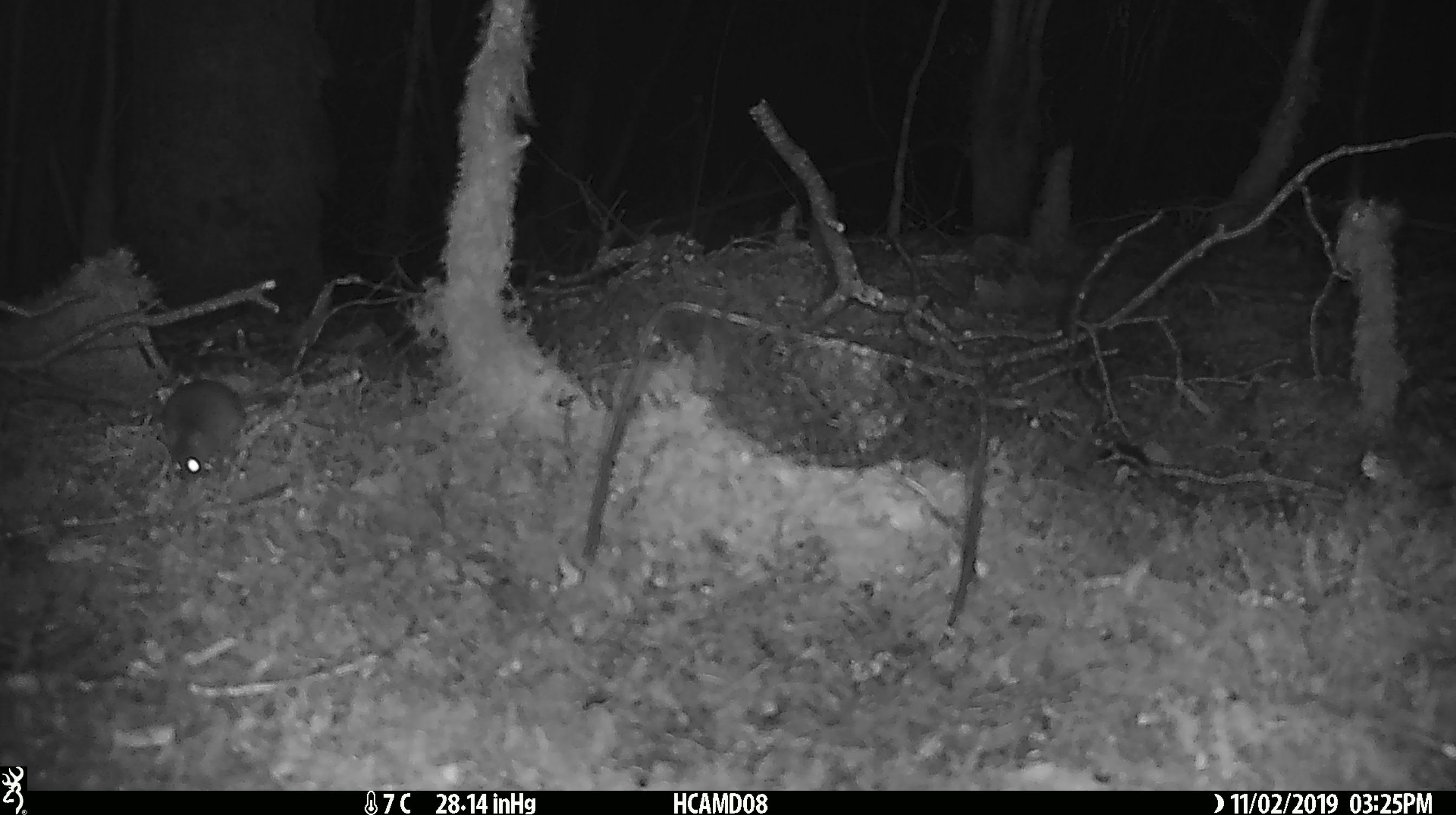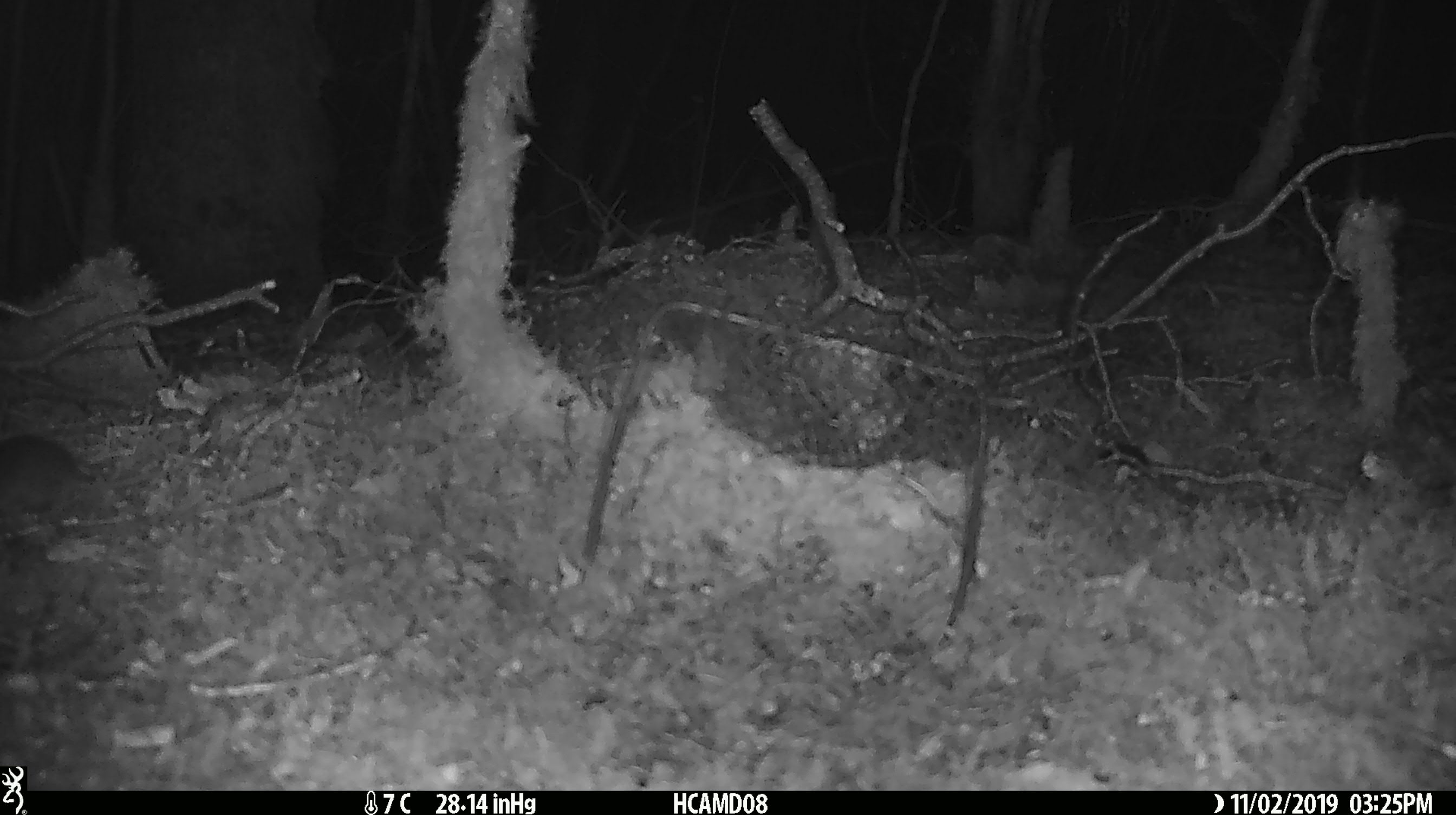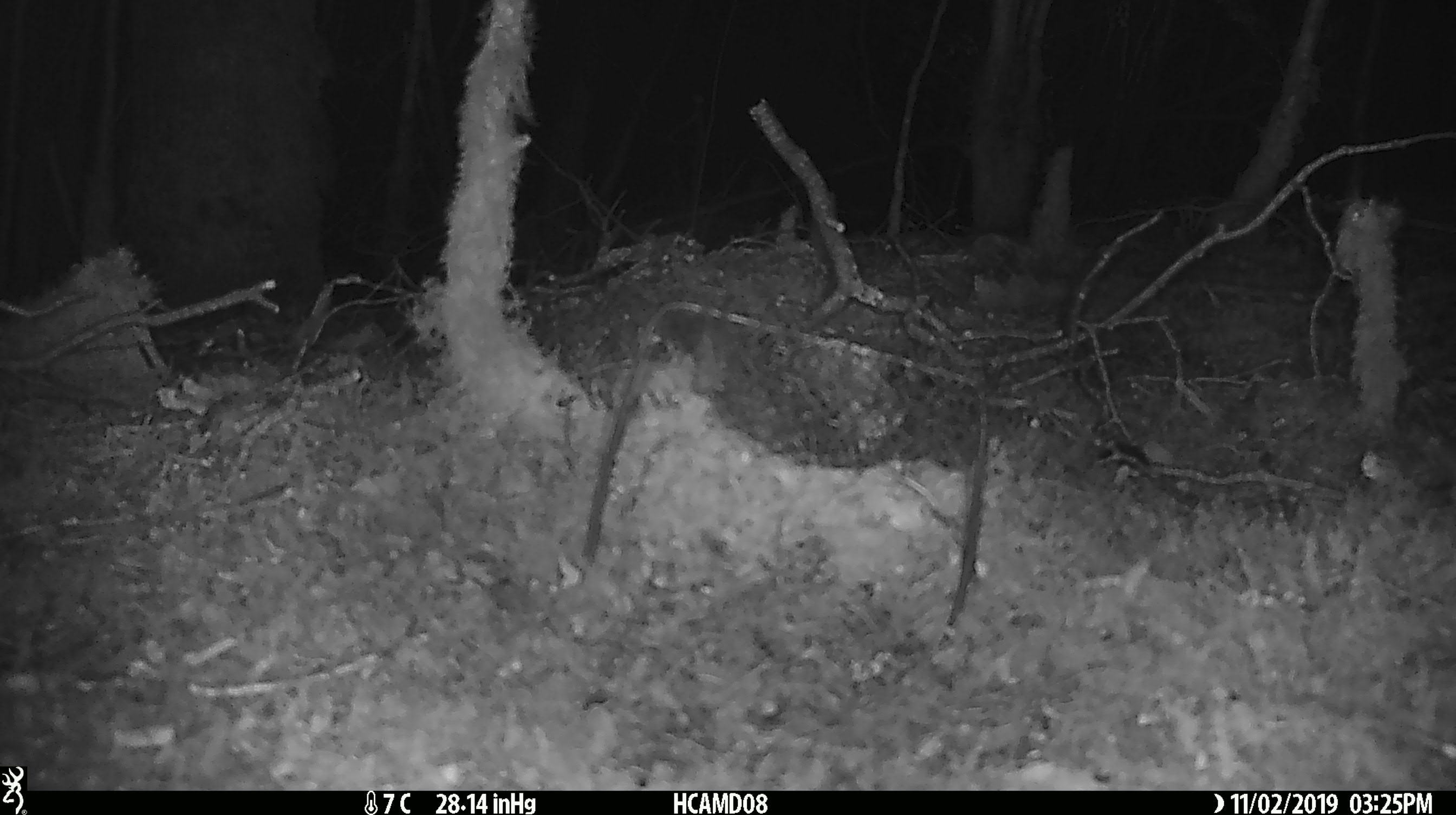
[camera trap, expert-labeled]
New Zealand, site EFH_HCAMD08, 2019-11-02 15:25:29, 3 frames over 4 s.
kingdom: Animalia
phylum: Chordata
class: Mammalia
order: Rodentia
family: Muridae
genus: Mus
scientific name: Mus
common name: mouse